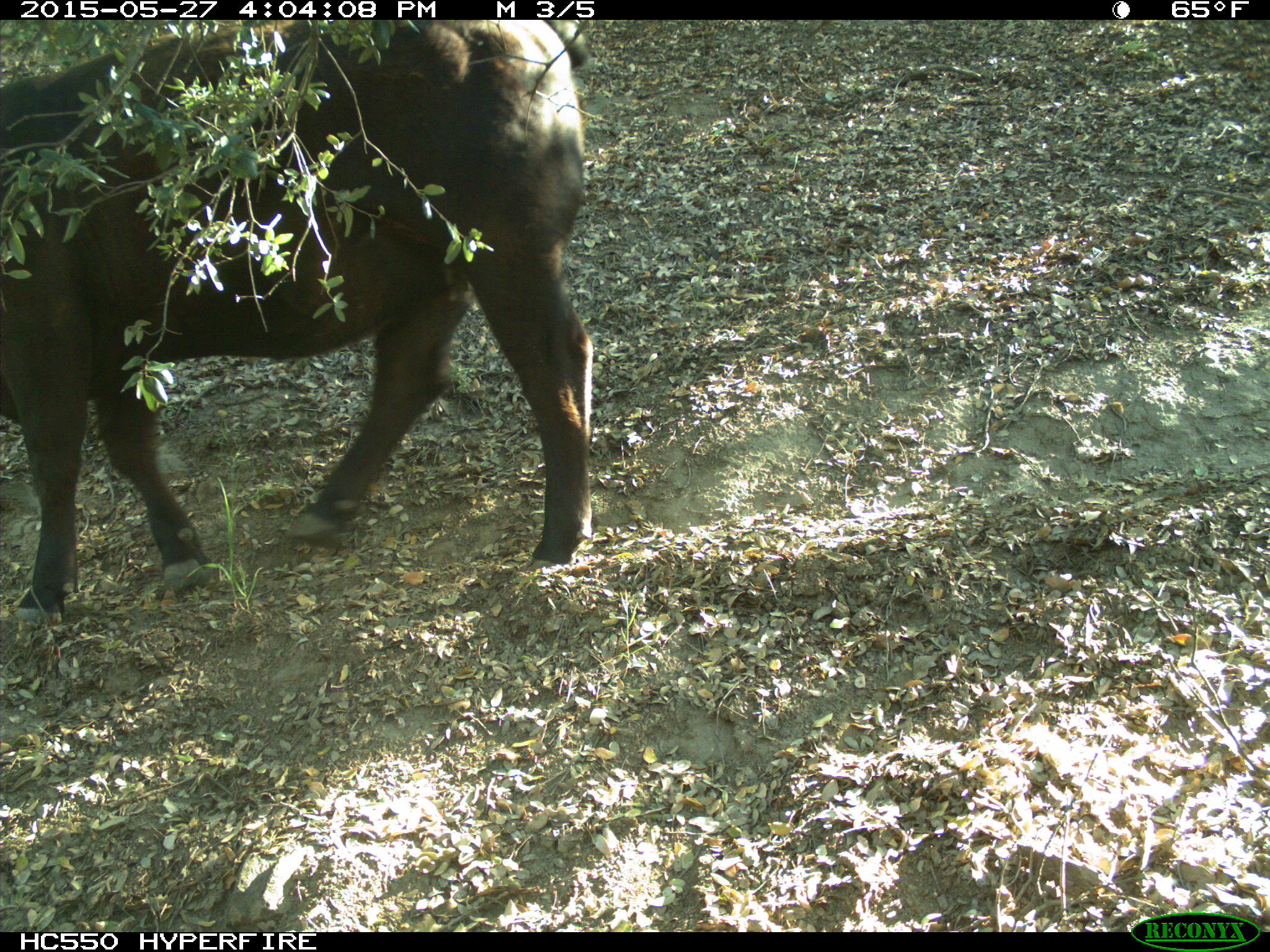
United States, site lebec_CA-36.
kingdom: Animalia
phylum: Chordata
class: Mammalia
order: Artiodactyla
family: Bovidae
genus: Bos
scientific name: Bos taurus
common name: domestic cow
Bos taurus (domestic cow).